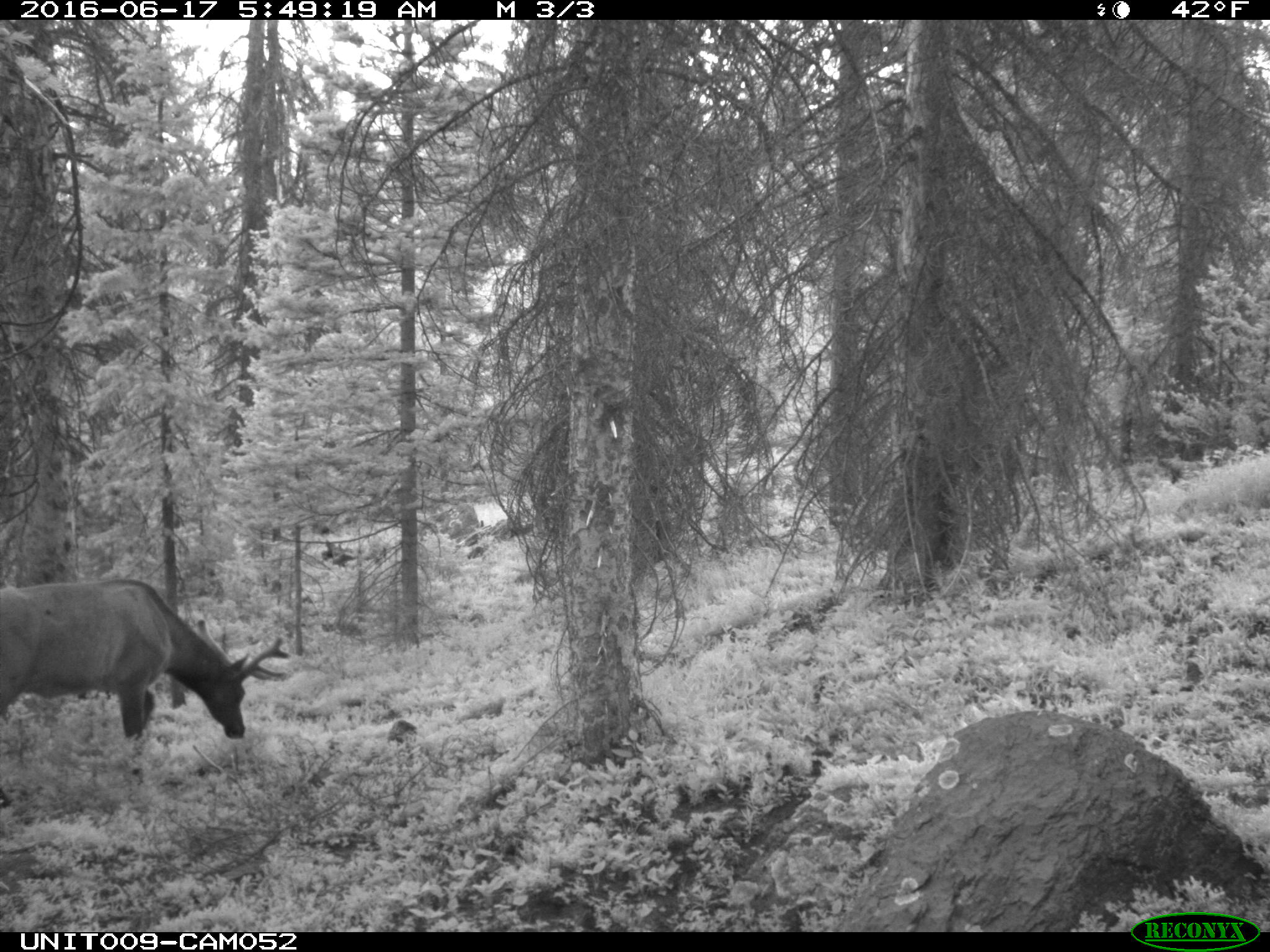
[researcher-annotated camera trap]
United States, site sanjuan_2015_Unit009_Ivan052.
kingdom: Animalia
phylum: Chordata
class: Mammalia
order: Artiodactyla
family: Cervidae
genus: Cervus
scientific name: Cervus elaphus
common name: red deer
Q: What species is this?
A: Cervus elaphus (red deer).